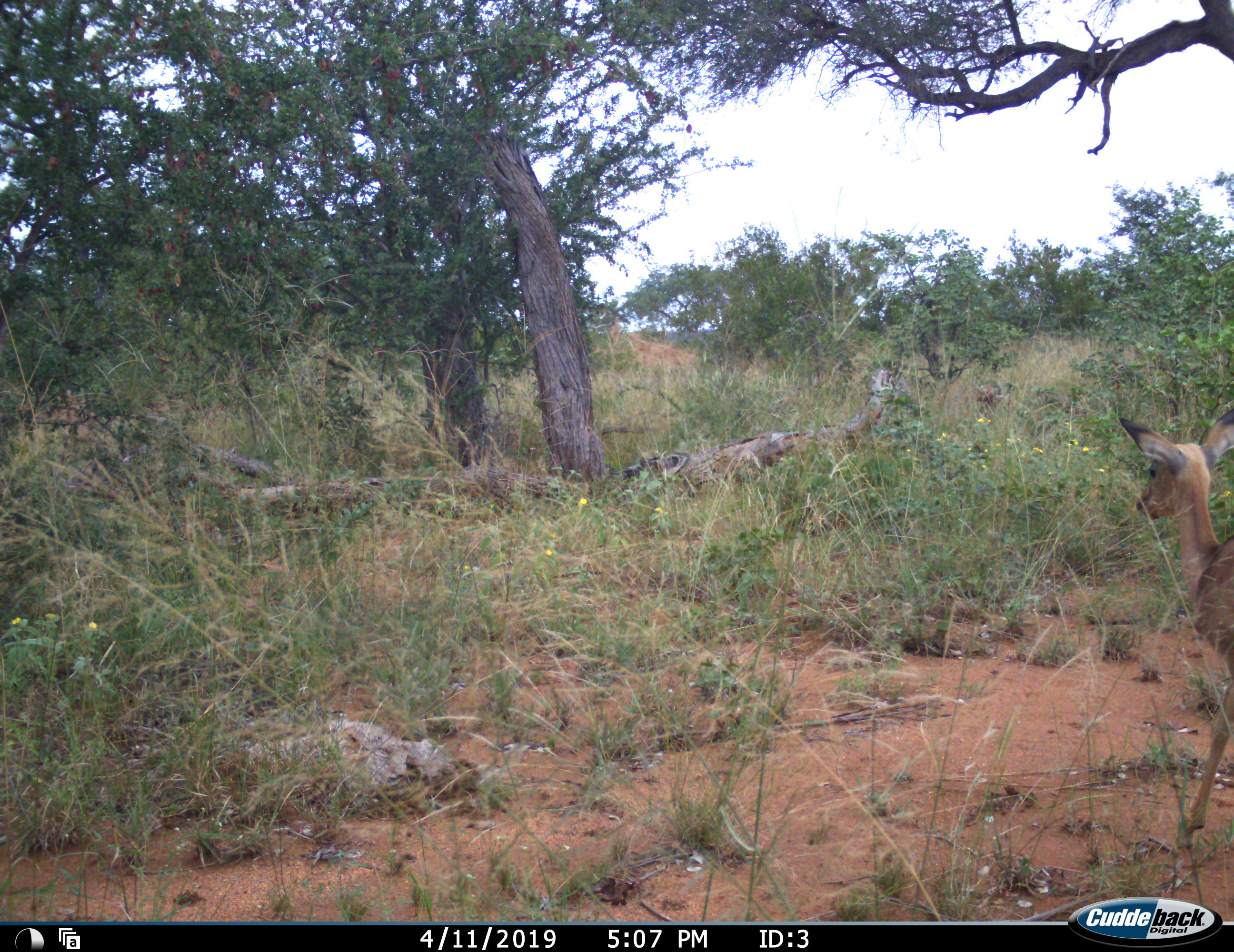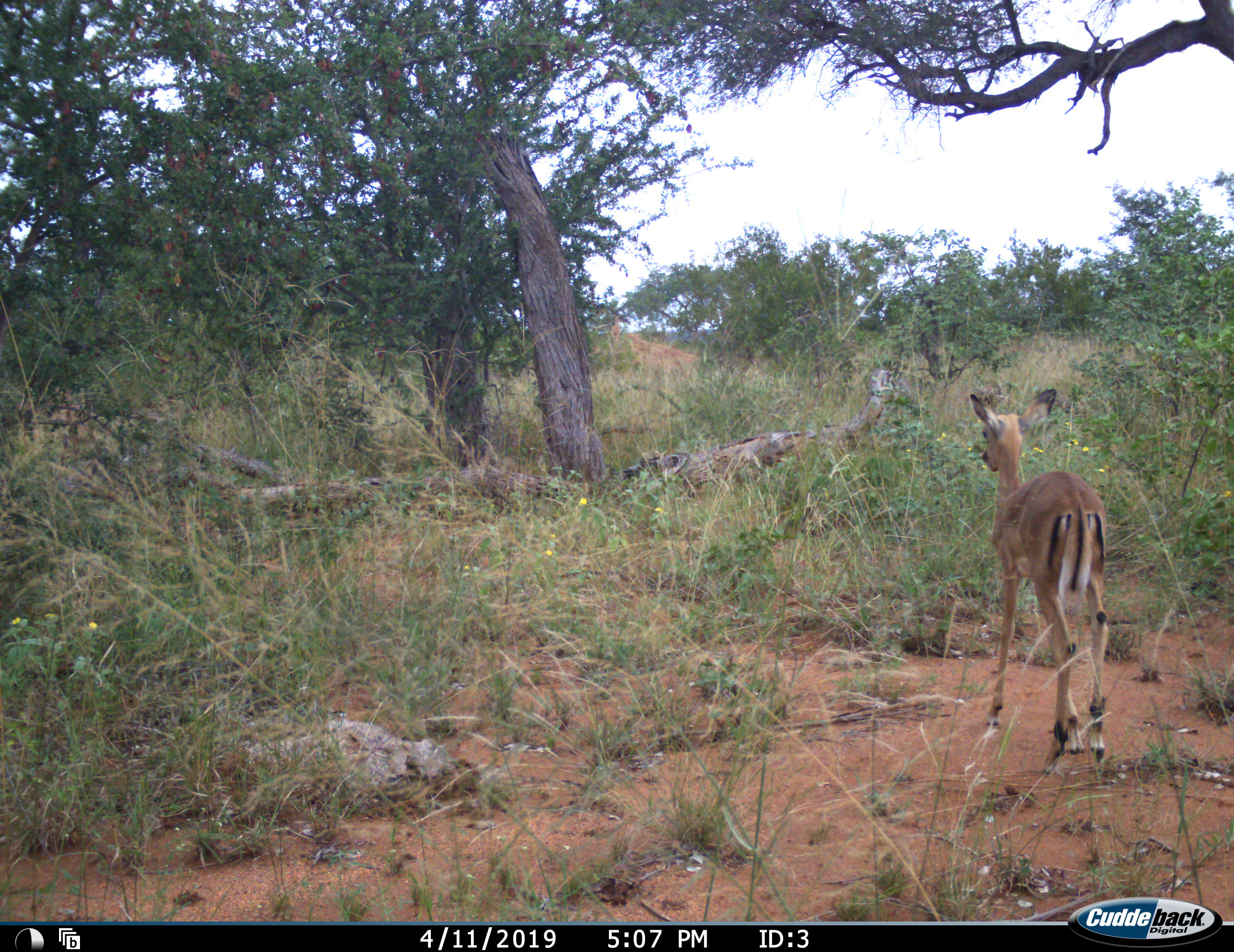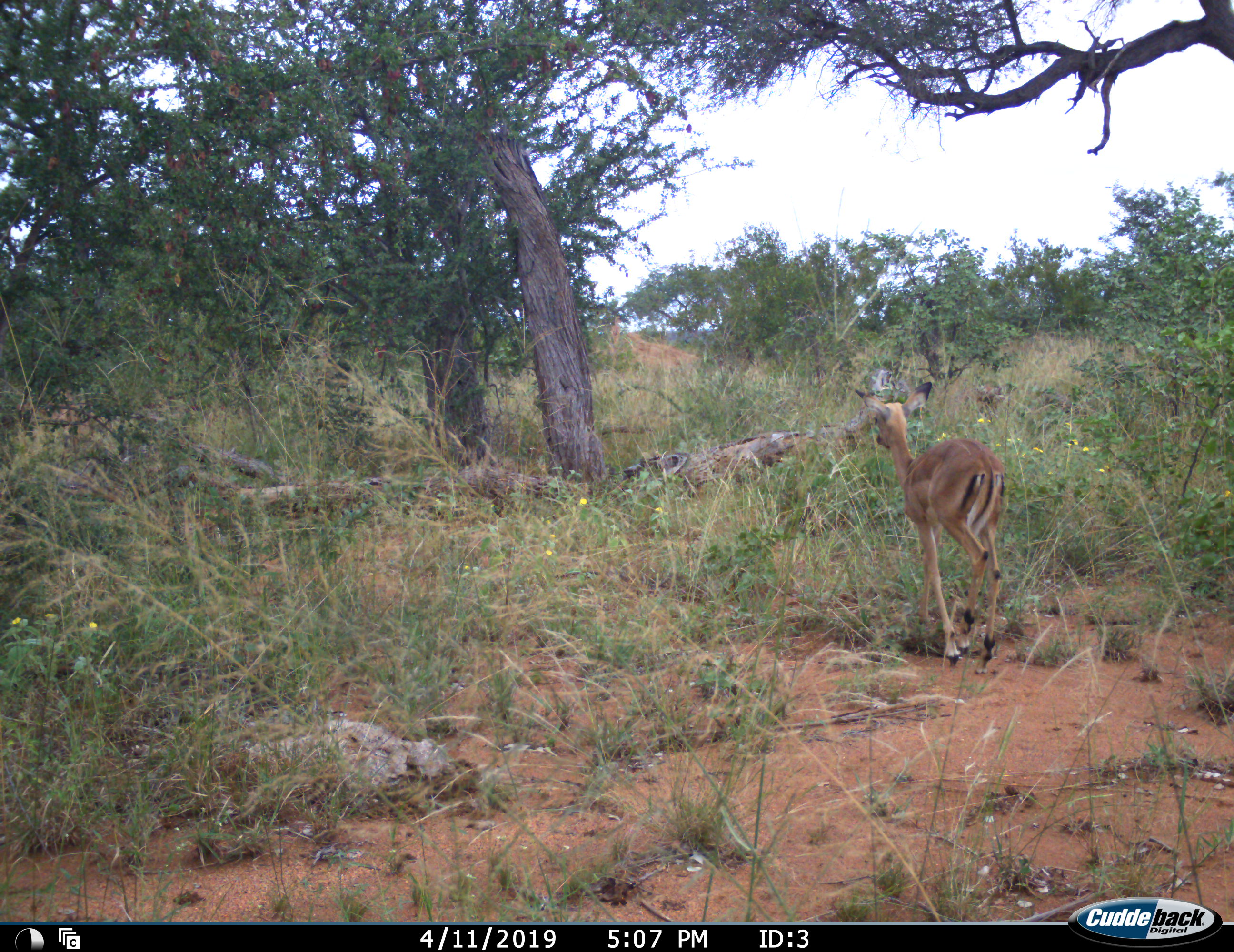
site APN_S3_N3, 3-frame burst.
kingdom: Animalia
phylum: Chordata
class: Mammalia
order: Artiodactyla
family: Bovidae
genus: Aepyceros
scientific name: Aepyceros melampus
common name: impala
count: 1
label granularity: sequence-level